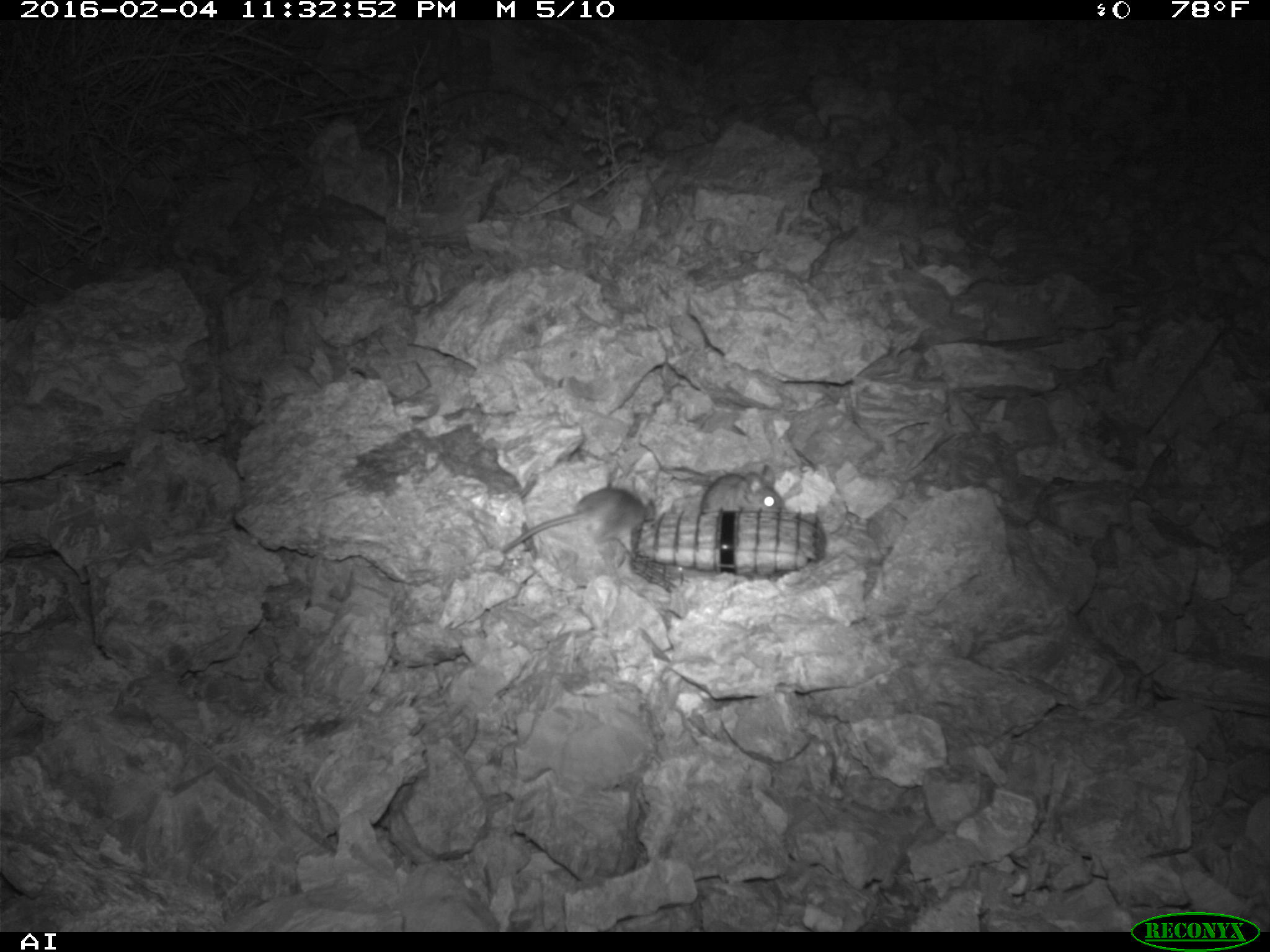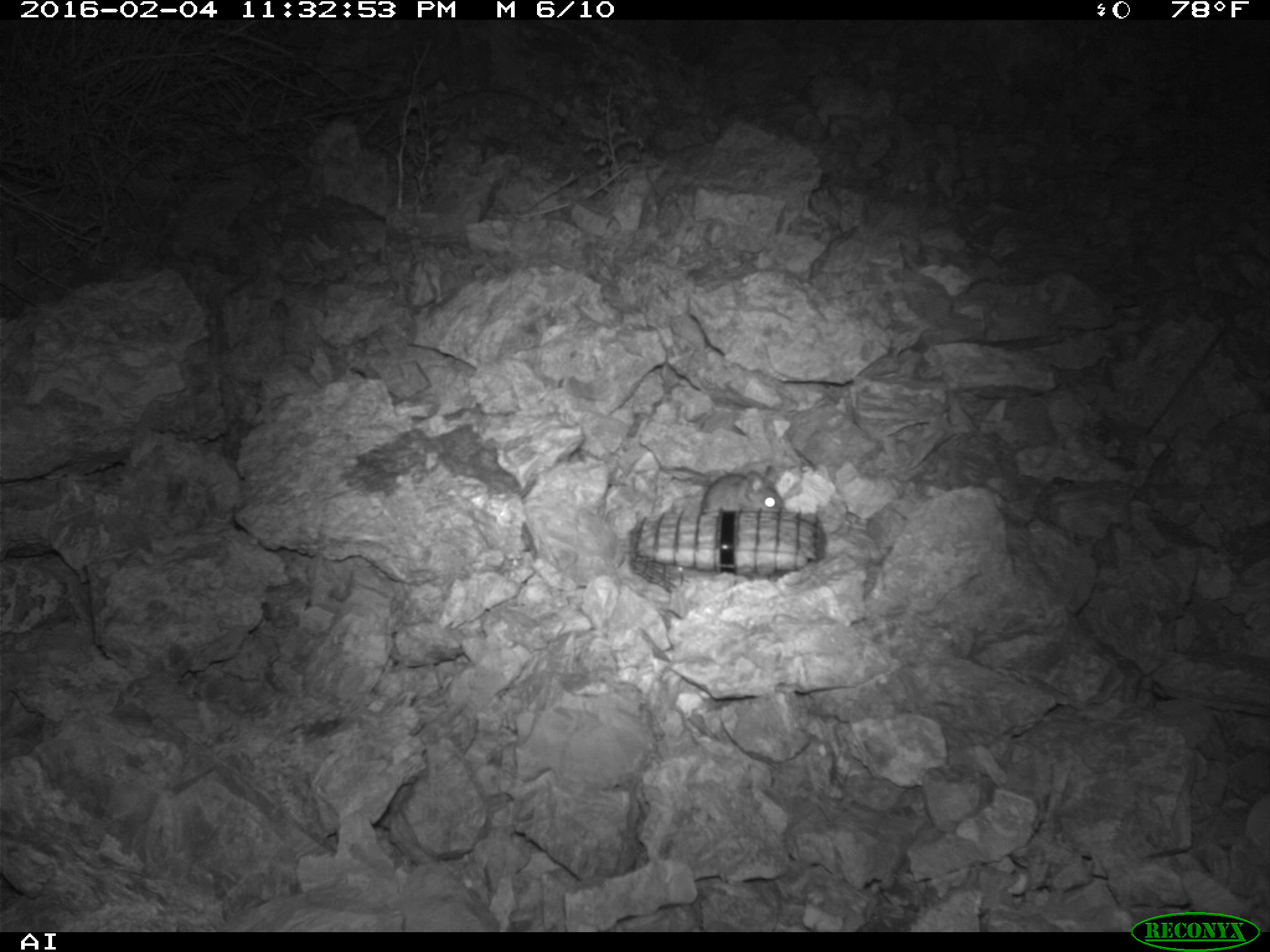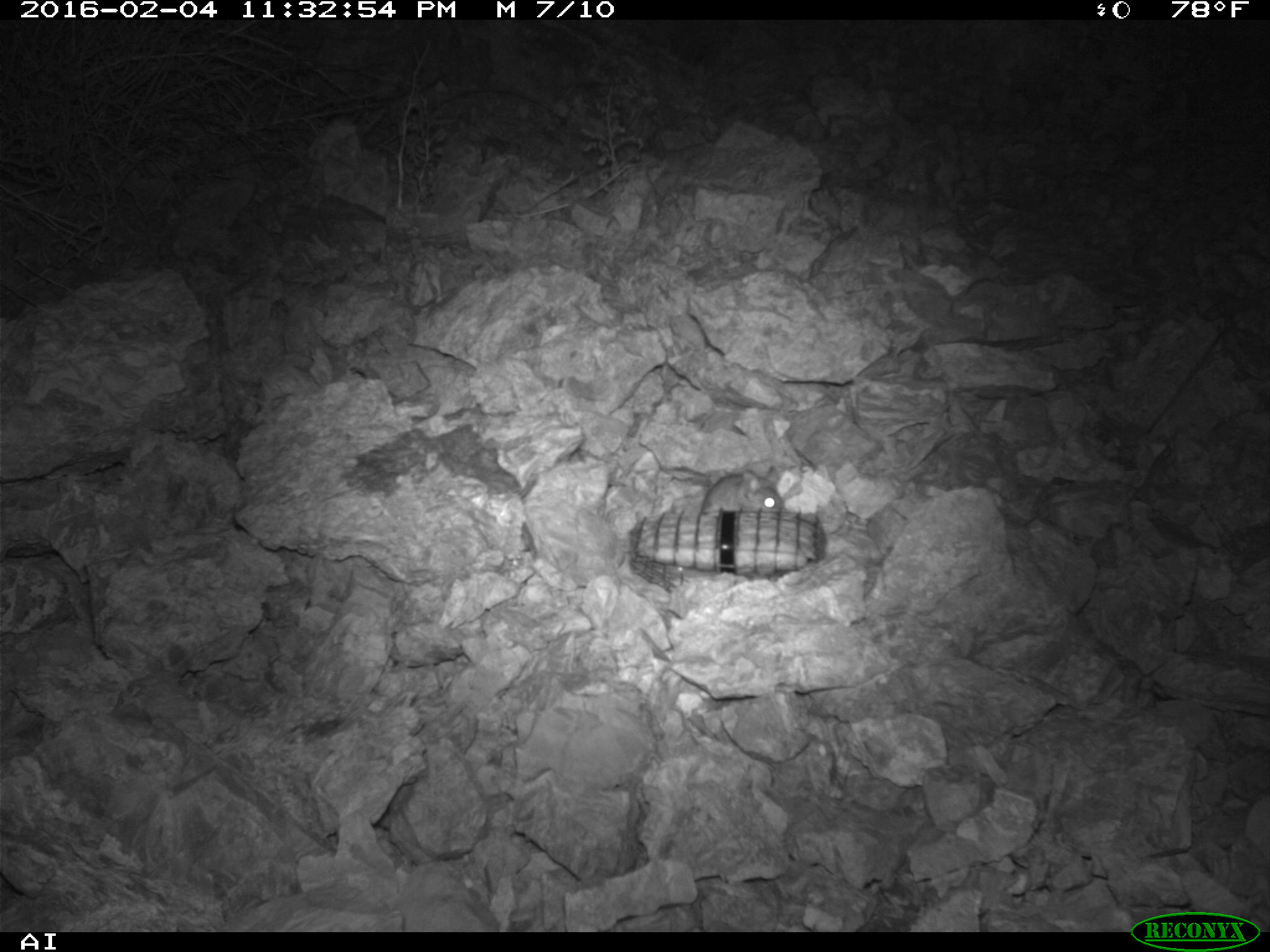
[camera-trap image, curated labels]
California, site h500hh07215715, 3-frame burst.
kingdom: Animalia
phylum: Chordata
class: Mammalia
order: Rodentia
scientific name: Rodentia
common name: rodent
Rodent (Rodentia).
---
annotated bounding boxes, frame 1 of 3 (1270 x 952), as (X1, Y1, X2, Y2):
rodent: (501, 485, 655, 570); (668, 463, 785, 513)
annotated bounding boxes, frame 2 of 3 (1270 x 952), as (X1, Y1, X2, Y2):
rodent: (700, 471, 783, 511)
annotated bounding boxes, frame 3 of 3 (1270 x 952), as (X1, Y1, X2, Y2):
rodent: (701, 467, 784, 513)